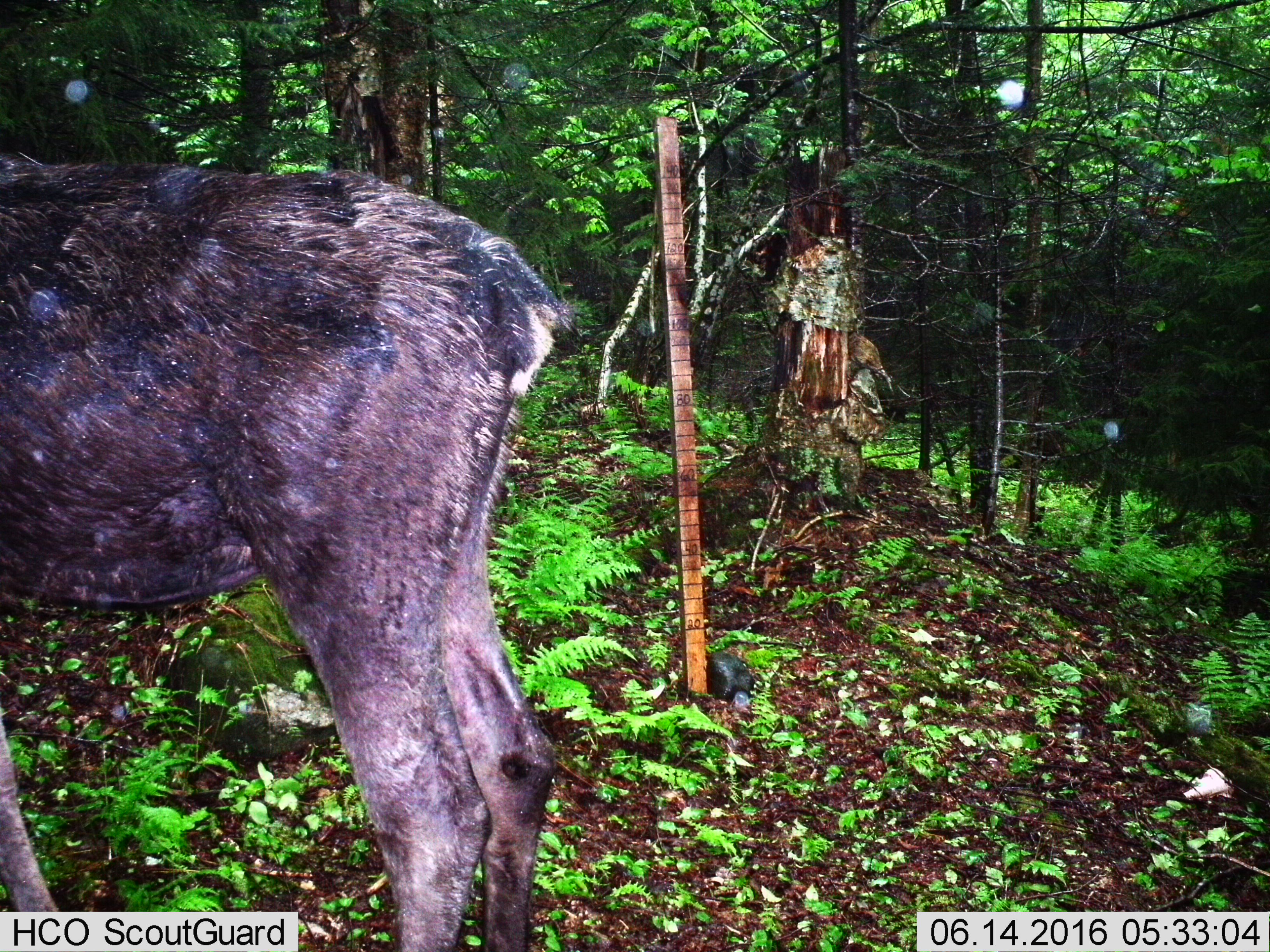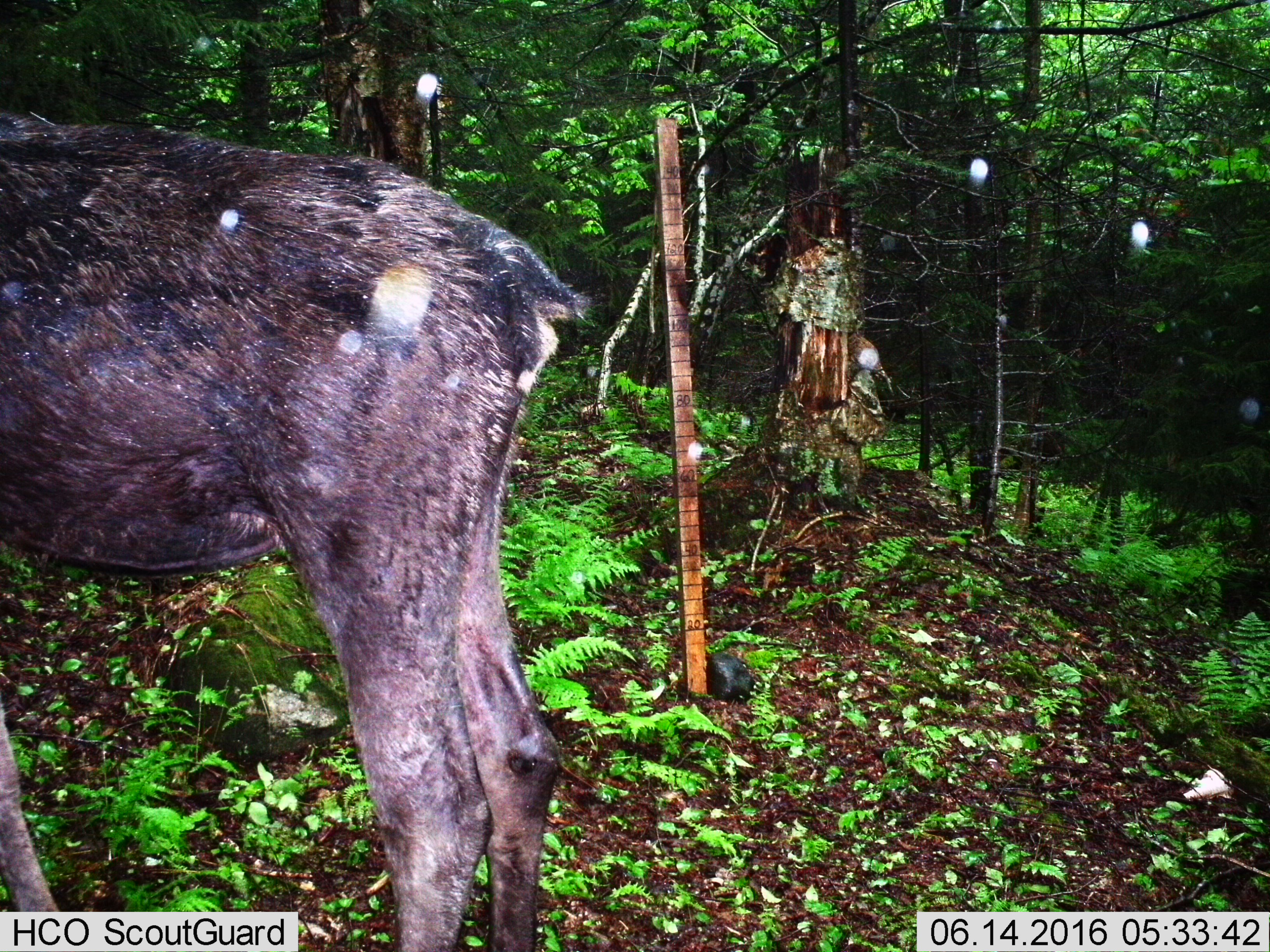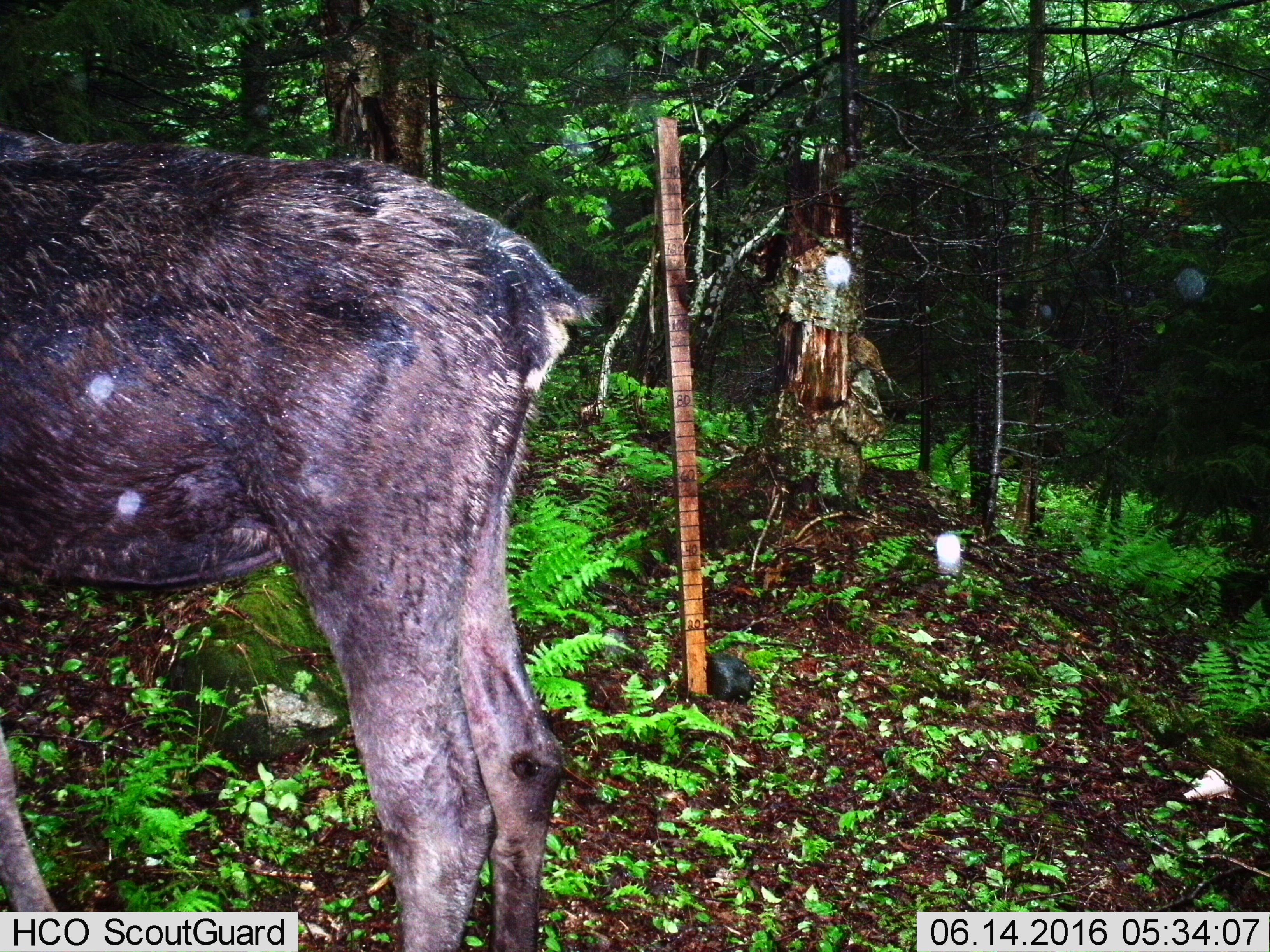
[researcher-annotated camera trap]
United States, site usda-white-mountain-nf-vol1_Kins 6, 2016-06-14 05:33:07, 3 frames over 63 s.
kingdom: Animalia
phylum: Chordata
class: Mammalia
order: Artiodactyla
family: Cervidae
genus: Alces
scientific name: Alces alces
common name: moose